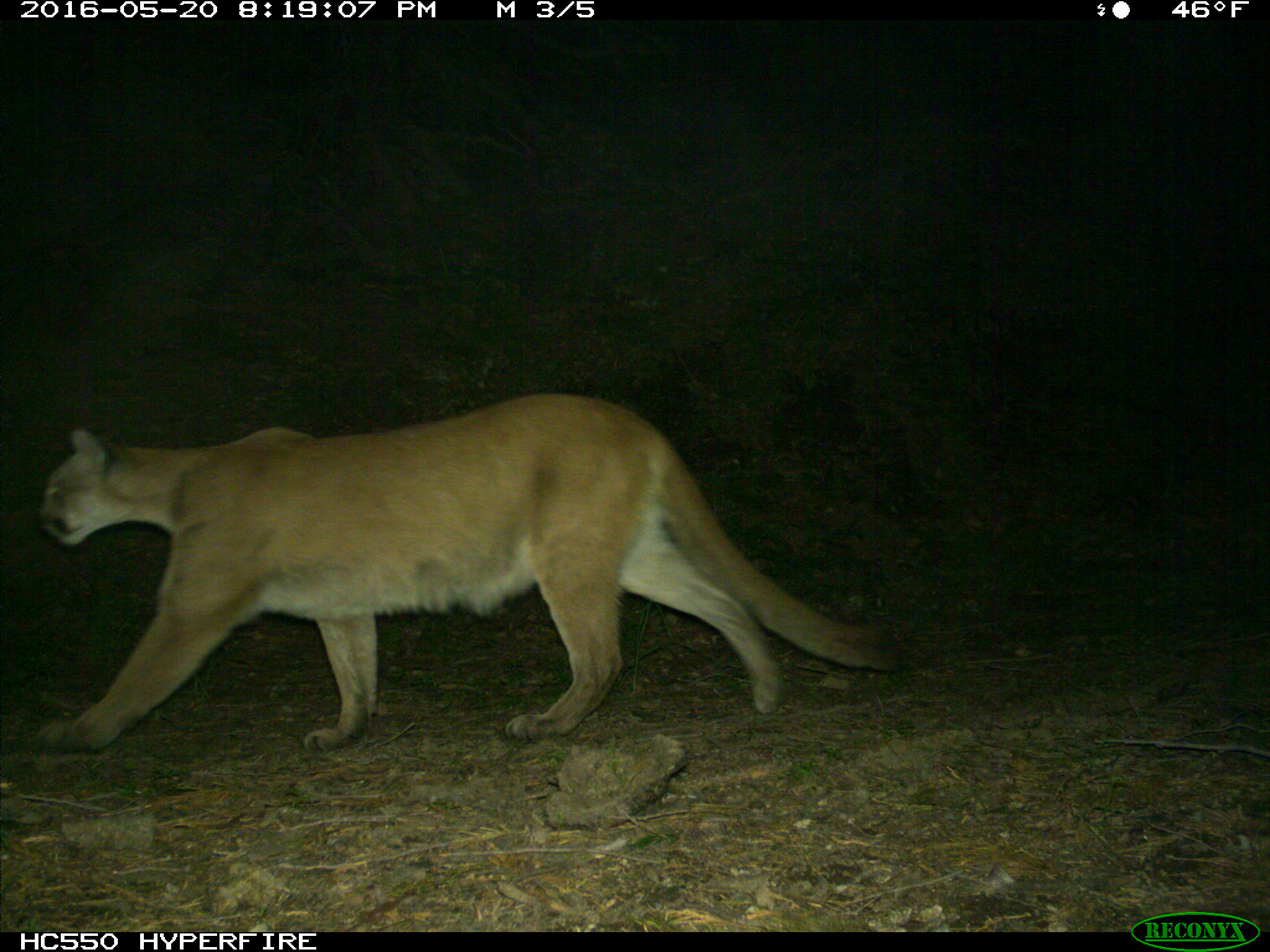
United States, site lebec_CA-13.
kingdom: Animalia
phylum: Chordata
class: Mammalia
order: Carnivora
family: Felidae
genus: Puma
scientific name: Puma concolor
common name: mountain lion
Puma concolor (mountain lion).